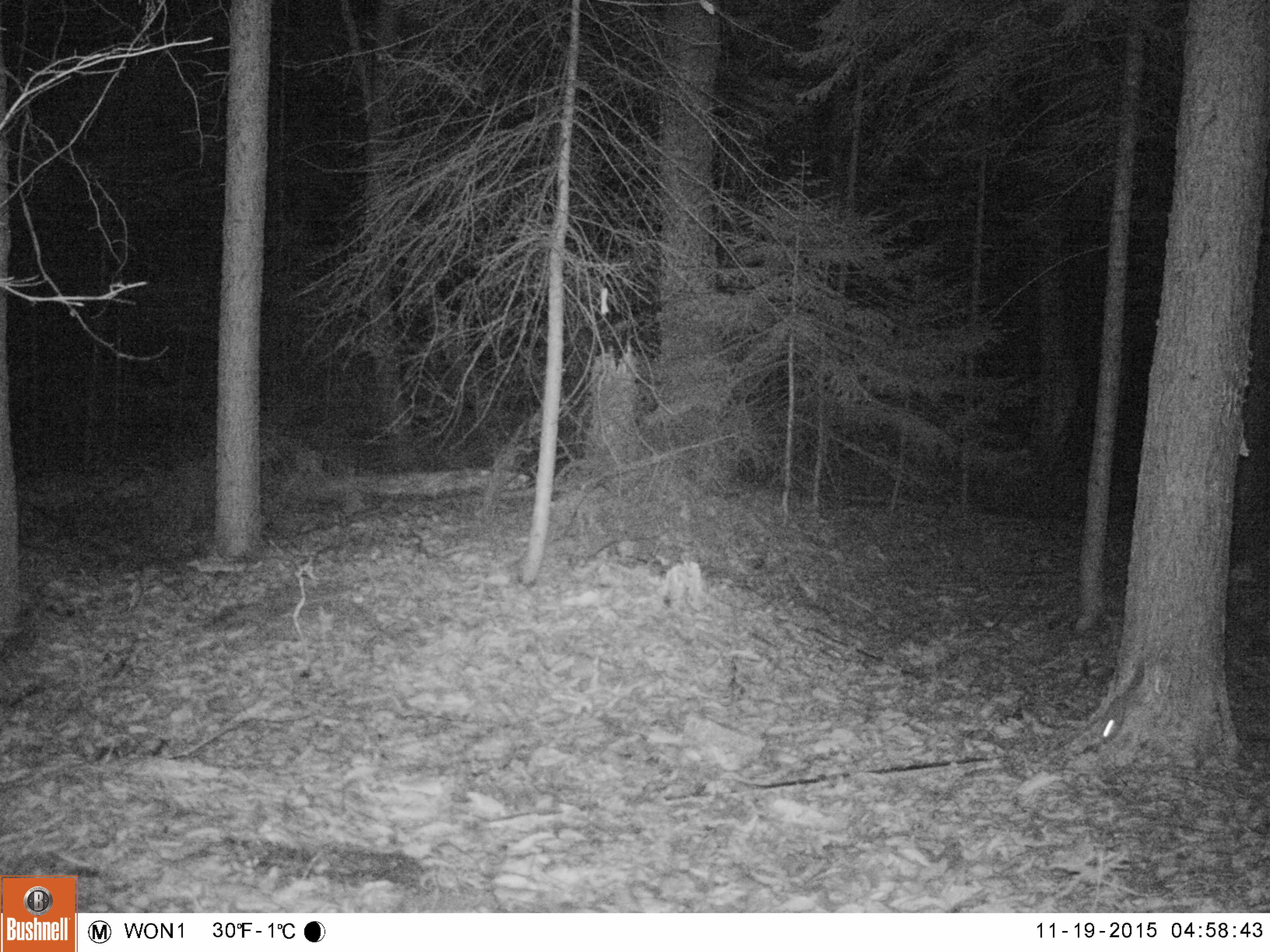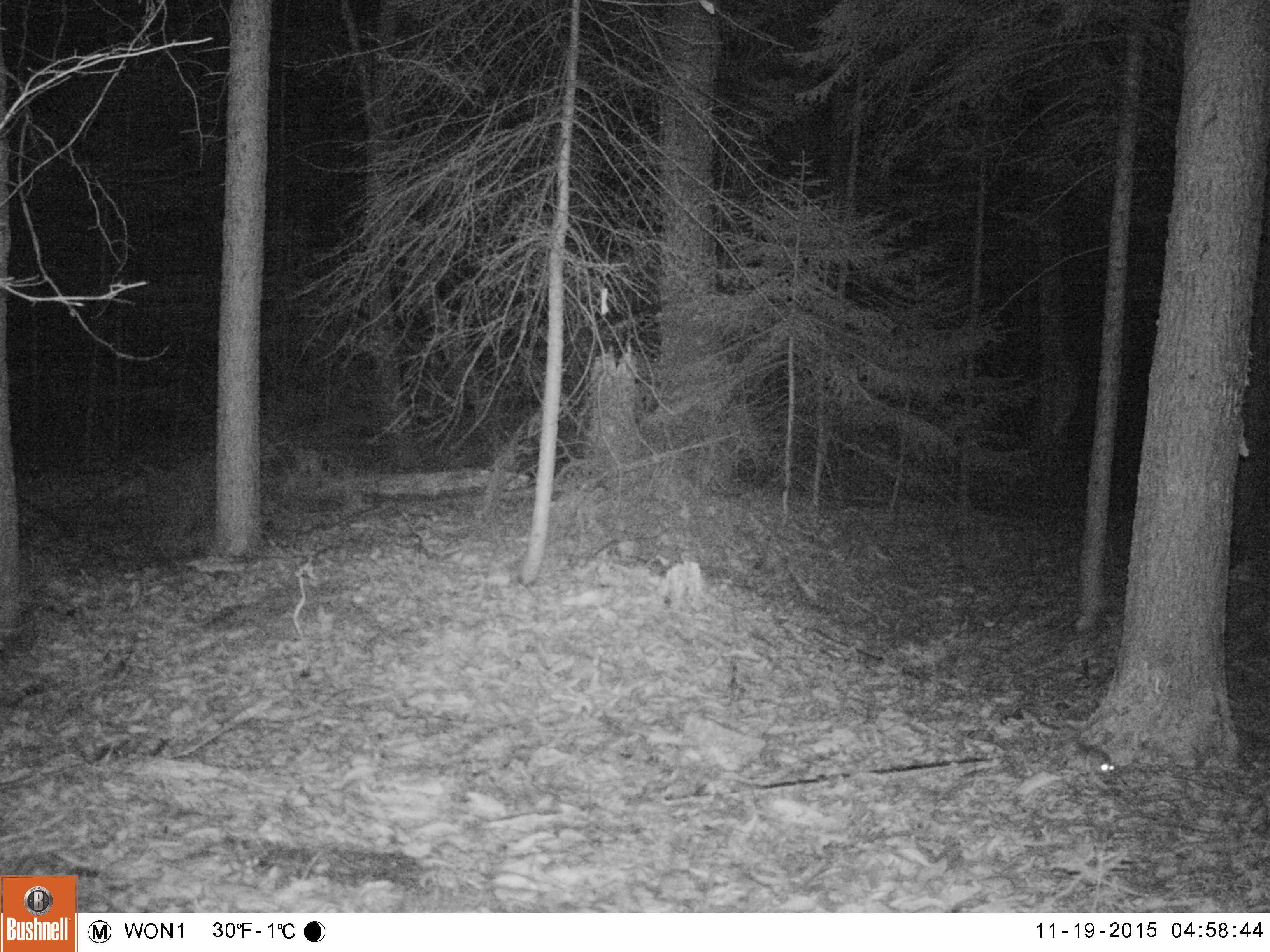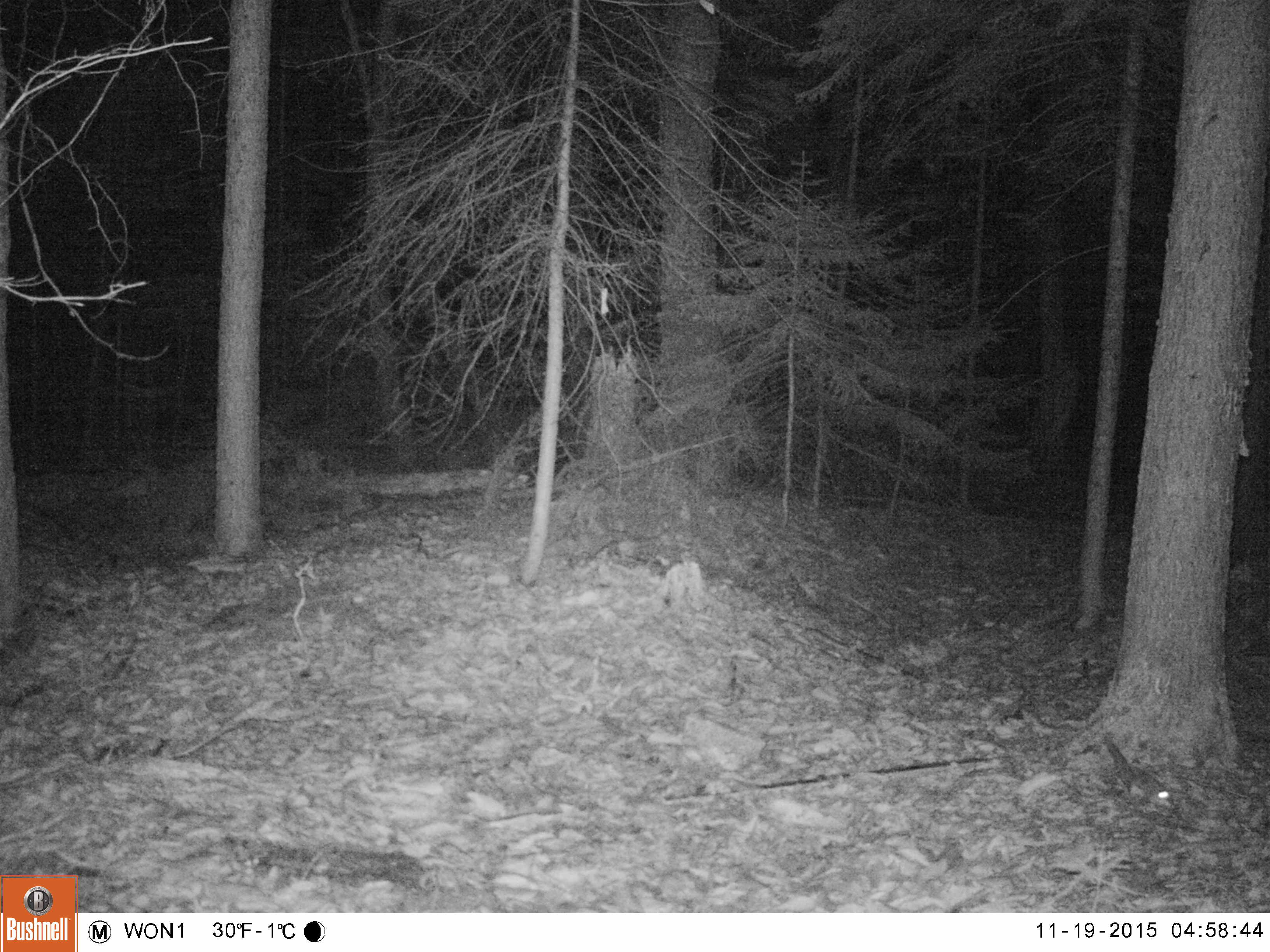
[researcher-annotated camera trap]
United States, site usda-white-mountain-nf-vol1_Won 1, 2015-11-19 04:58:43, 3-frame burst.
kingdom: Animalia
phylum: Chordata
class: Mammalia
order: Rodentia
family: Sciuridae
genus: Glaucomys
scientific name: Glaucomys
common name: flying squirrel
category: flying squirrel sp.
Flying squirrel sp. (flying squirrel) (Glaucomys).